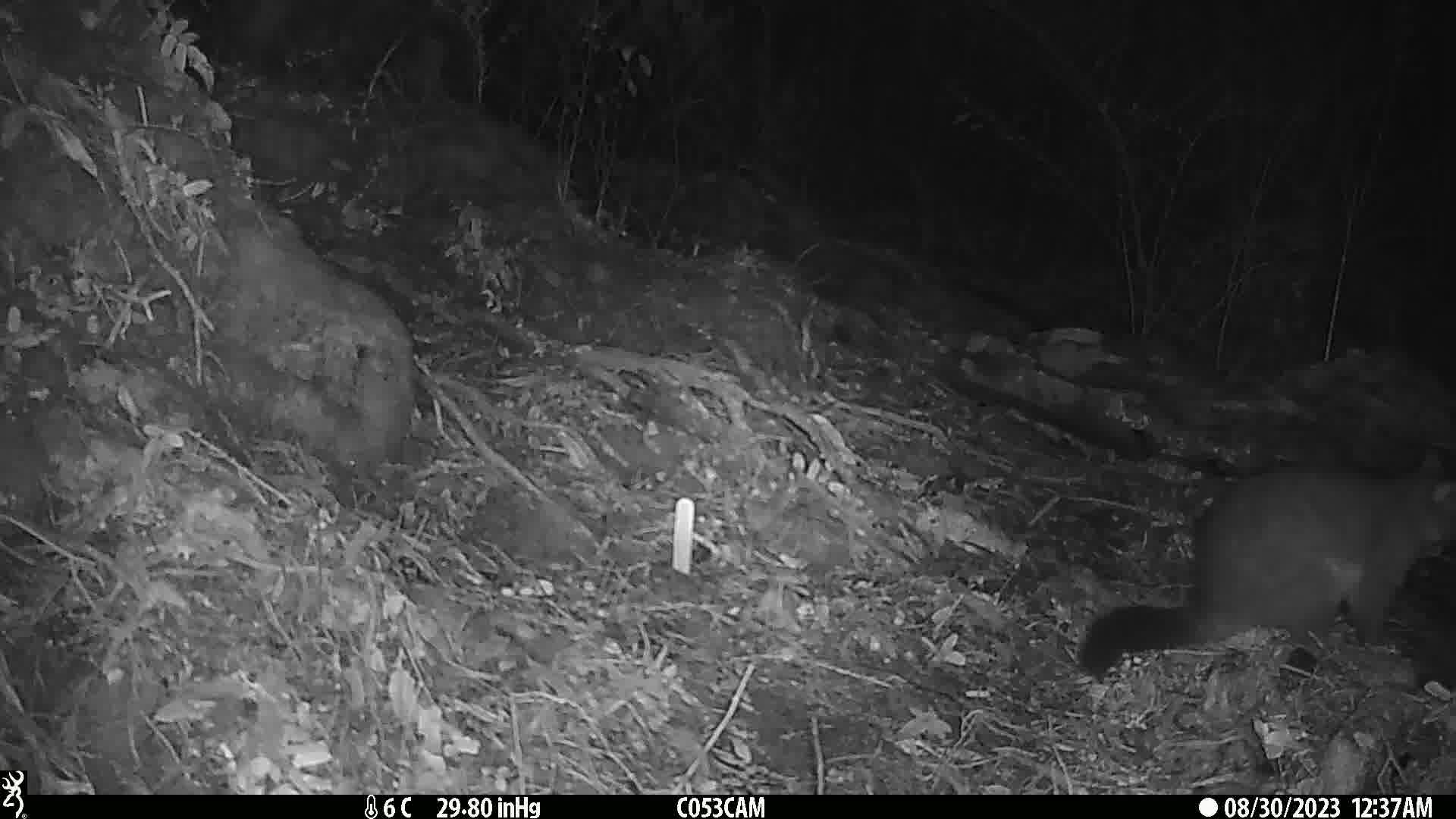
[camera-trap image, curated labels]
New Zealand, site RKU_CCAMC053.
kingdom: Animalia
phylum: Chordata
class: Mammalia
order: Diprotodontia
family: Phalangeridae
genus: Trichosurus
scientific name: Trichosurus vulpecula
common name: common brushtail possum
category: possum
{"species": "possum (common brushtail possum) (Trichosurus vulpecula)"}